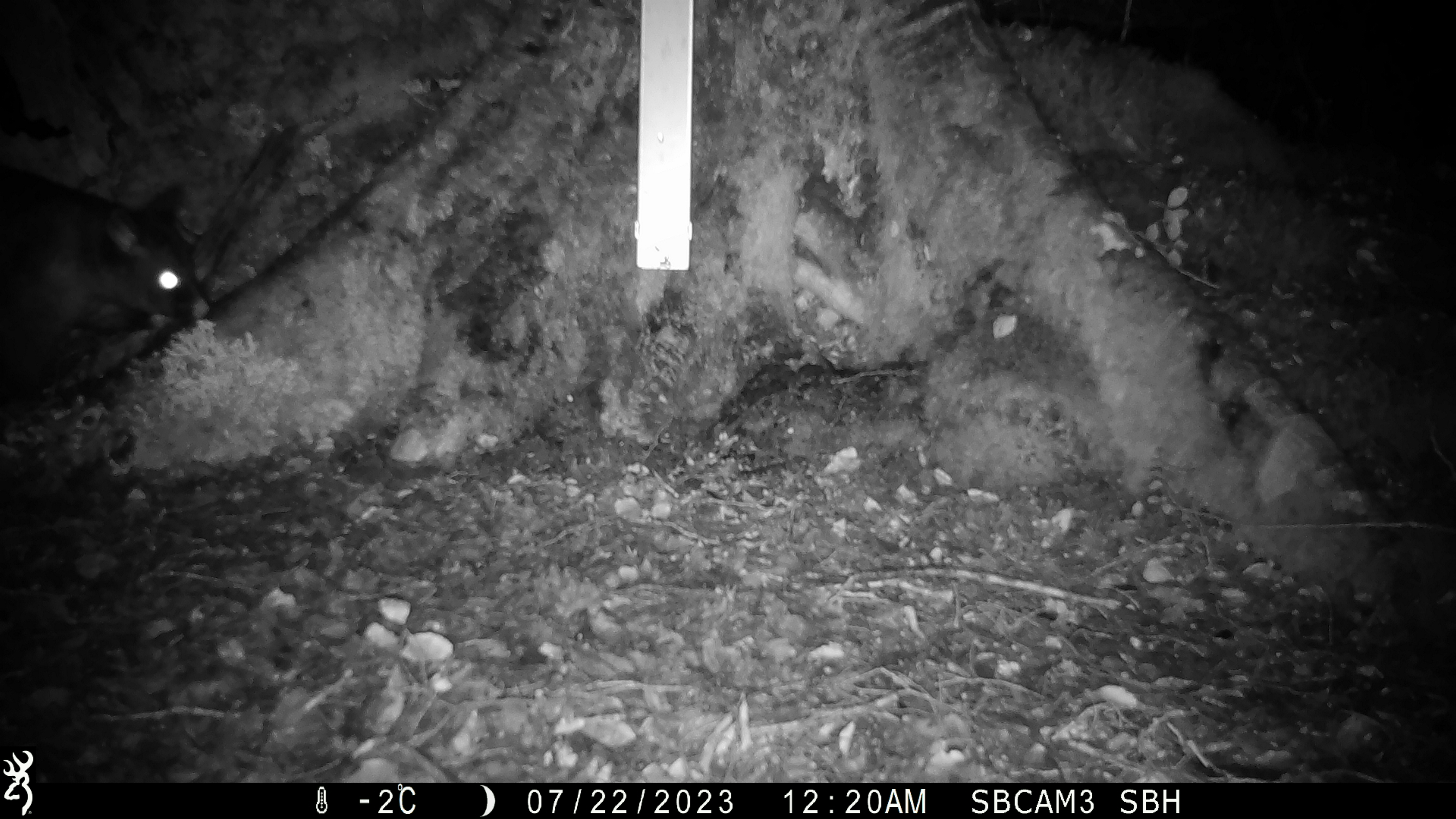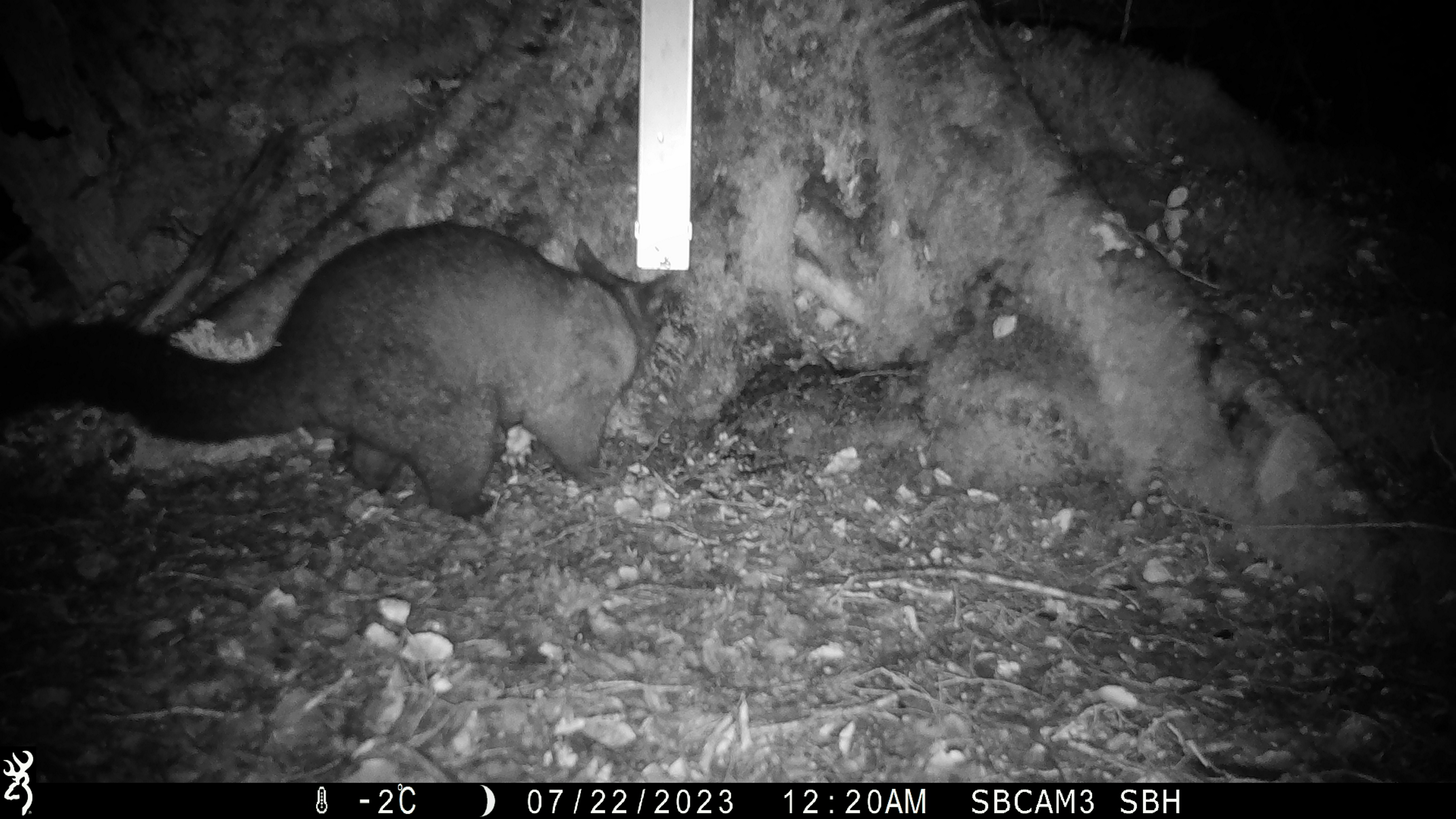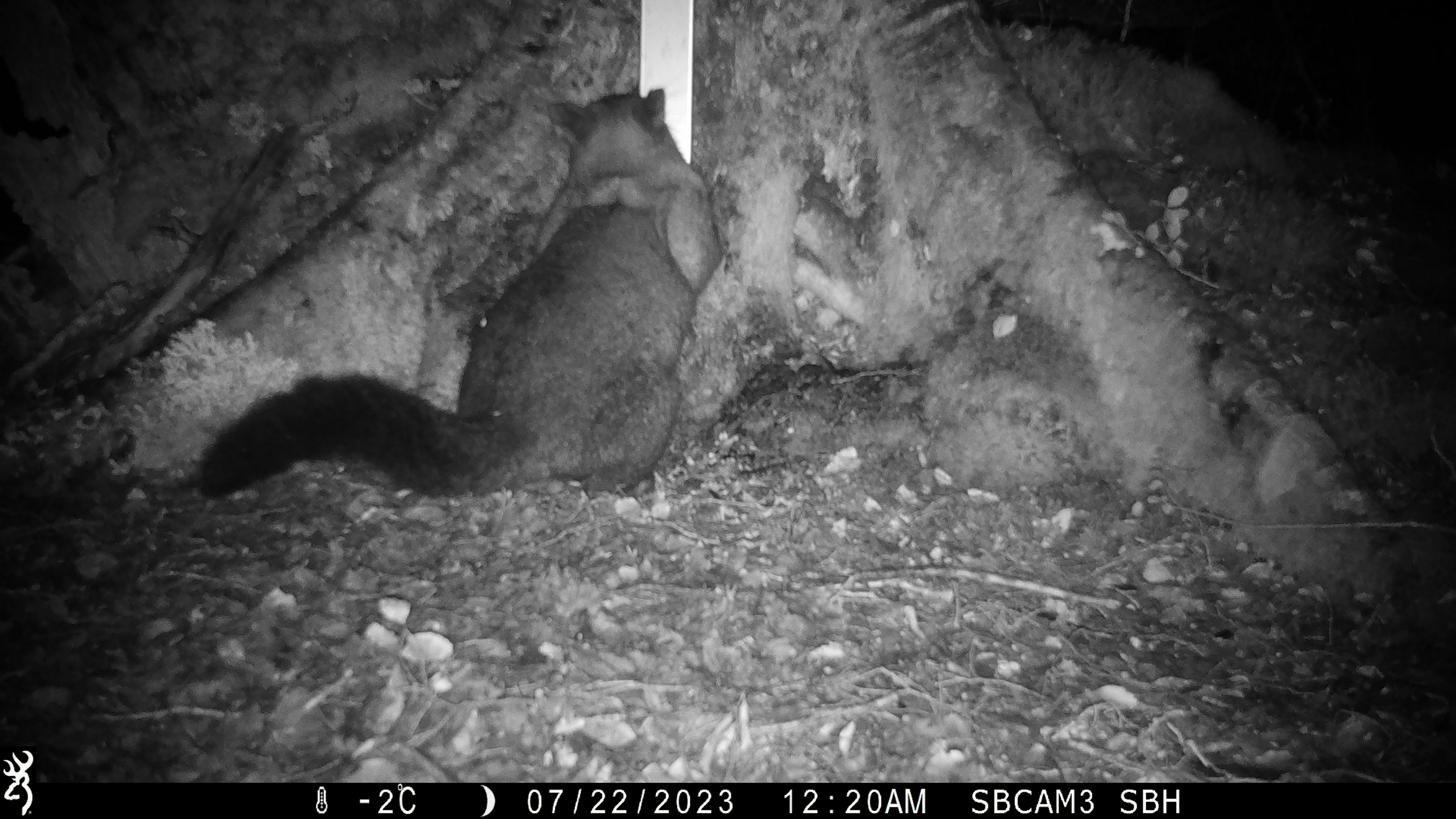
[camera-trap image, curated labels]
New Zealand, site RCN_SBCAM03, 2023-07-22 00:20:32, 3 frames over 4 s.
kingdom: Animalia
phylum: Chordata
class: Mammalia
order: Diprotodontia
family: Phalangeridae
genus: Trichosurus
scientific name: Trichosurus vulpecula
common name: common brushtail possum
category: possum